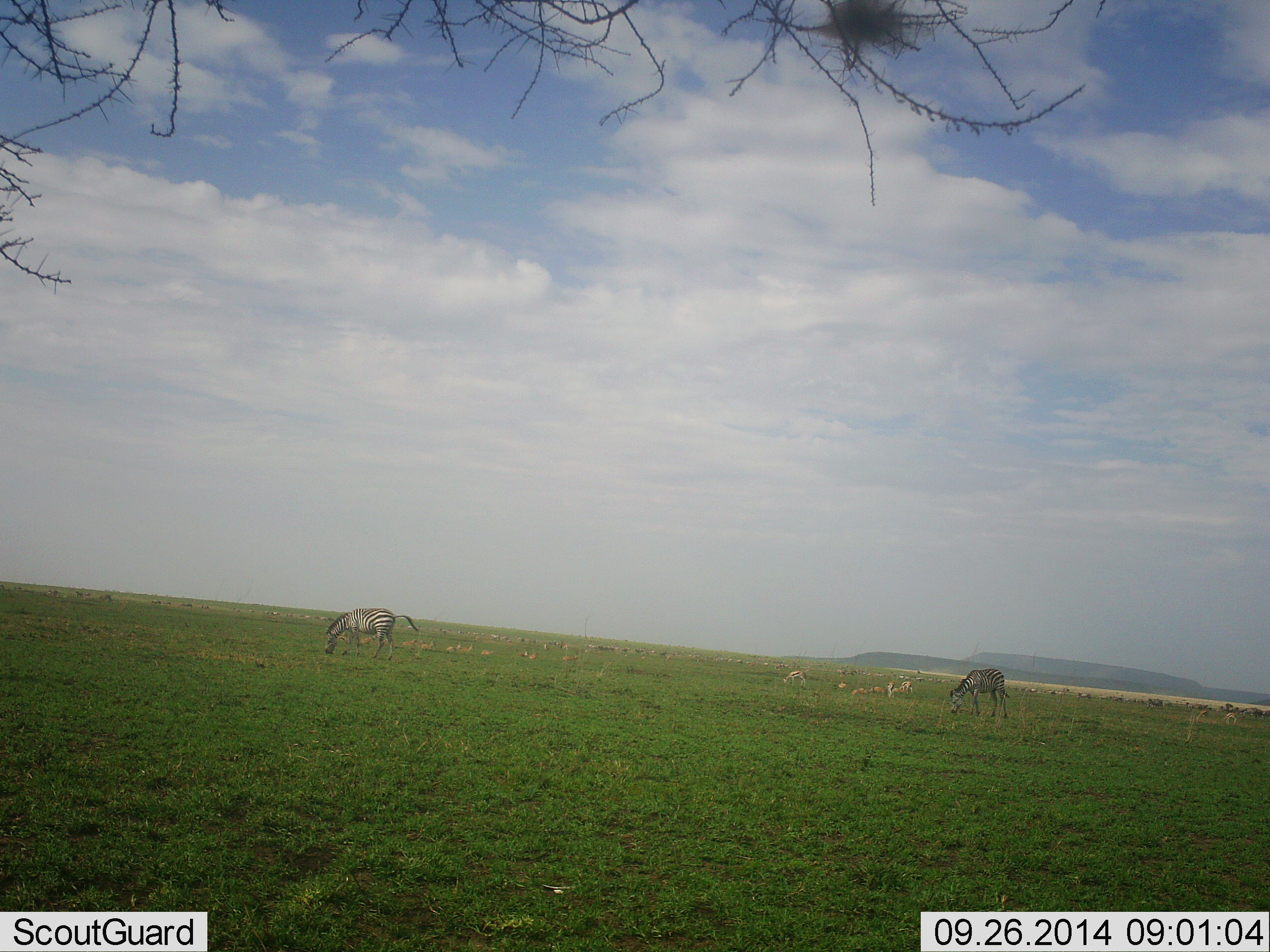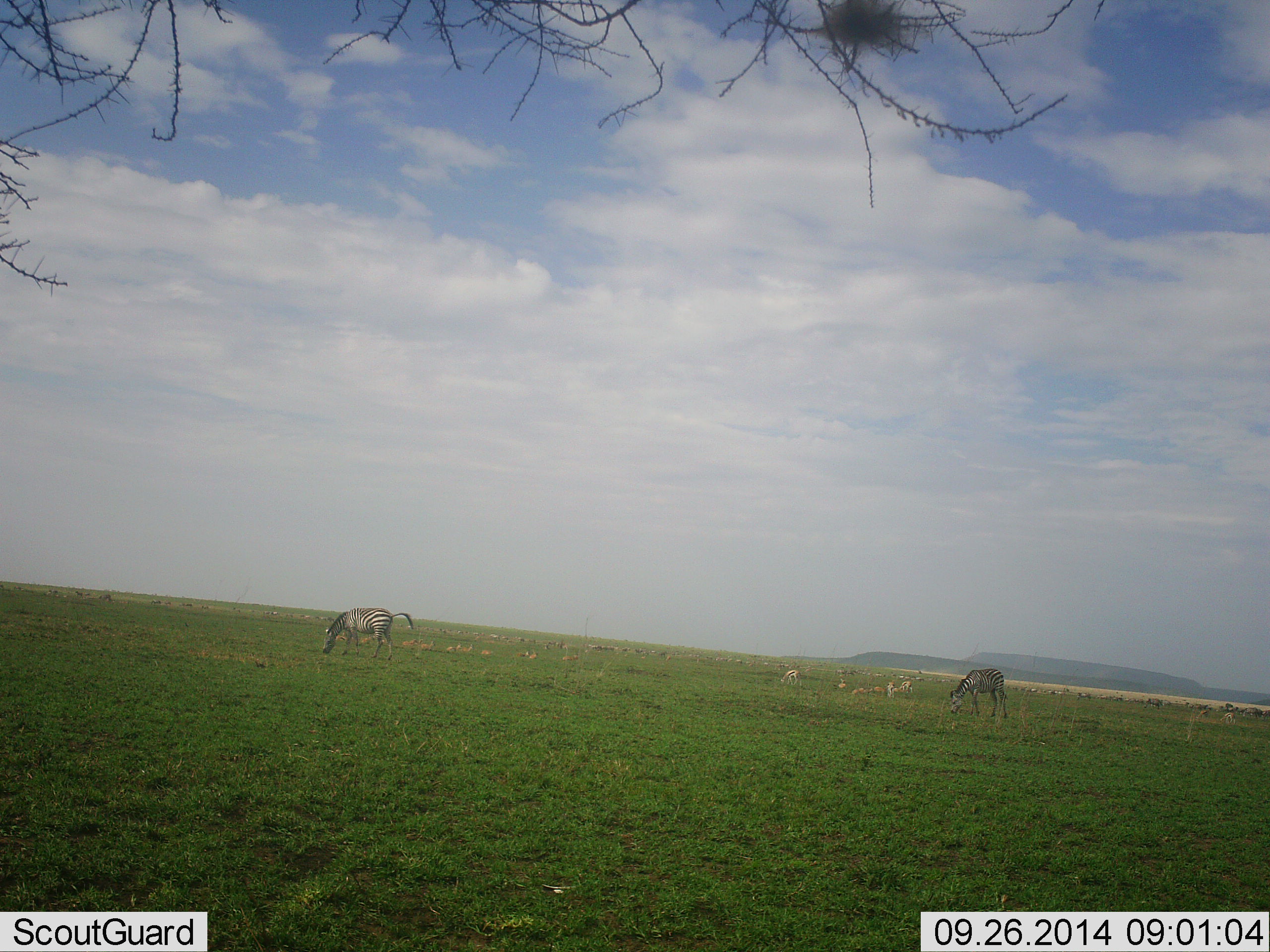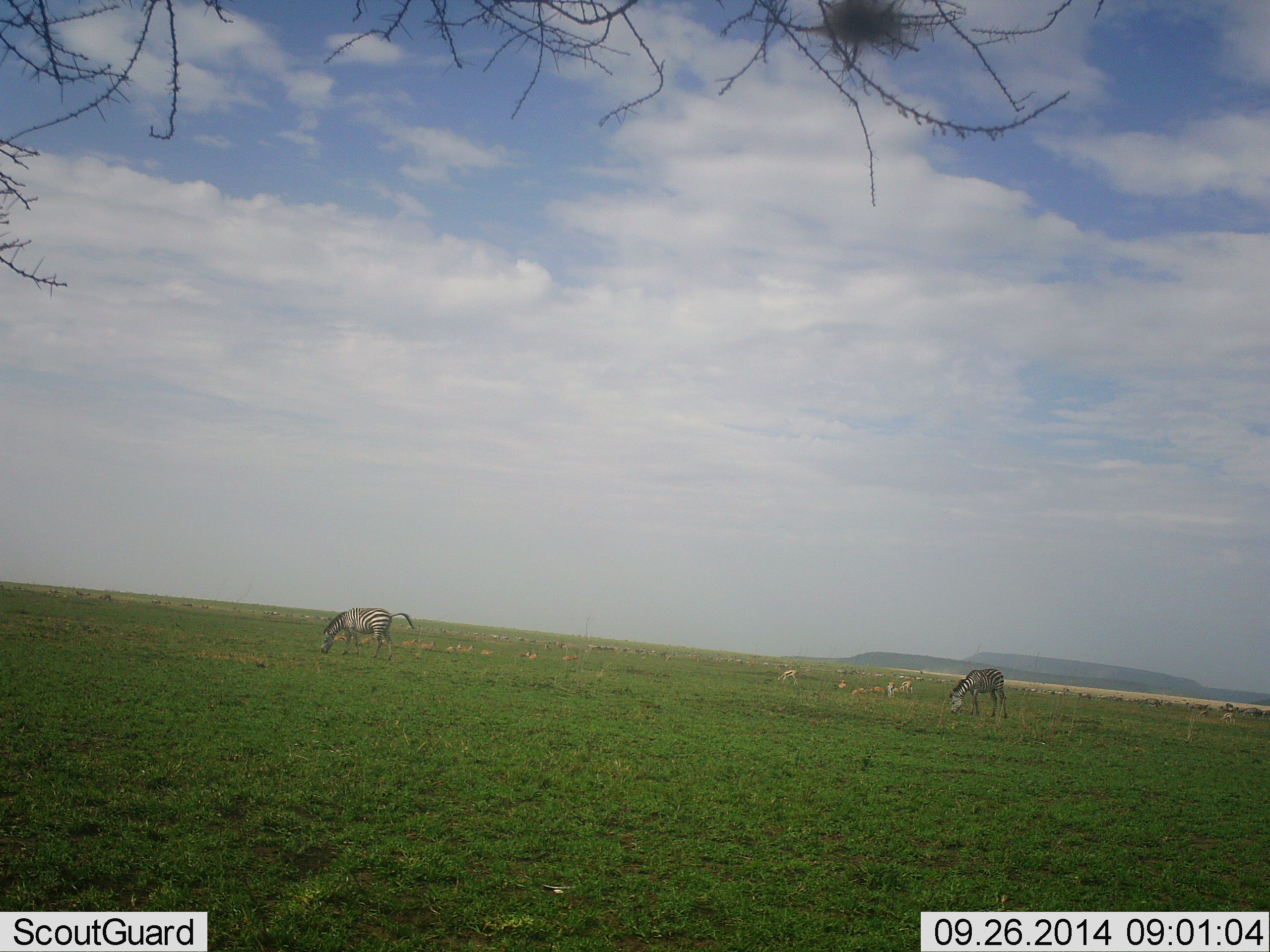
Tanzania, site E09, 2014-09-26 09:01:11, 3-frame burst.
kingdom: Animalia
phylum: Chordata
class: Mammalia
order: Artiodactyla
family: Bovidae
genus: Eudorcas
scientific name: Eudorcas thomsonii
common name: thomson's gazelle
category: gazellethomsons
Gazellethomsons (thomson's gazelle) (Eudorcas thomsonii), count 3. Behavior (volunteer vote fractions): standing 22%, resting 11%, moving 0%, interacting 0%. Young present (vote fraction): 0%. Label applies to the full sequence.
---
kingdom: Animalia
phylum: Chordata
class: Mammalia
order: Perissodactyla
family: Equidae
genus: Equus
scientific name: Equus quagga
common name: plains zebra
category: zebra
Zebra (plains zebra) (Equus quagga), count 2. Behavior (volunteer vote fractions): standing 36%, resting 0%, moving 5%, interacting 0%. Young present (vote fraction): 0%. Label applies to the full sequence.